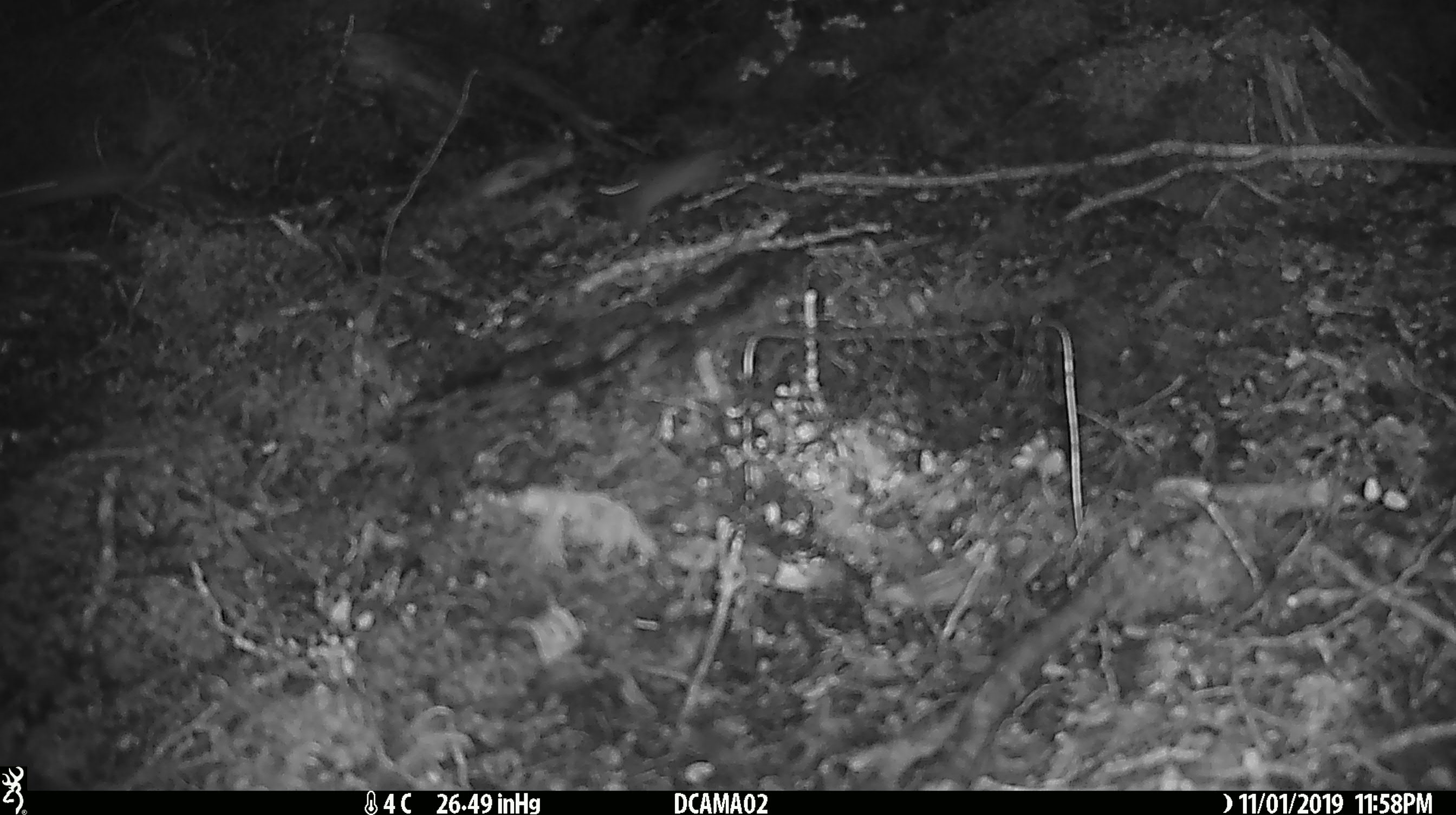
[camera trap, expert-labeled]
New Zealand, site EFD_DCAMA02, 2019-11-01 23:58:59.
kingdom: Animalia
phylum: Chordata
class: Mammalia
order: Rodentia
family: Muridae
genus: Mus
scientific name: Mus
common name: mouse